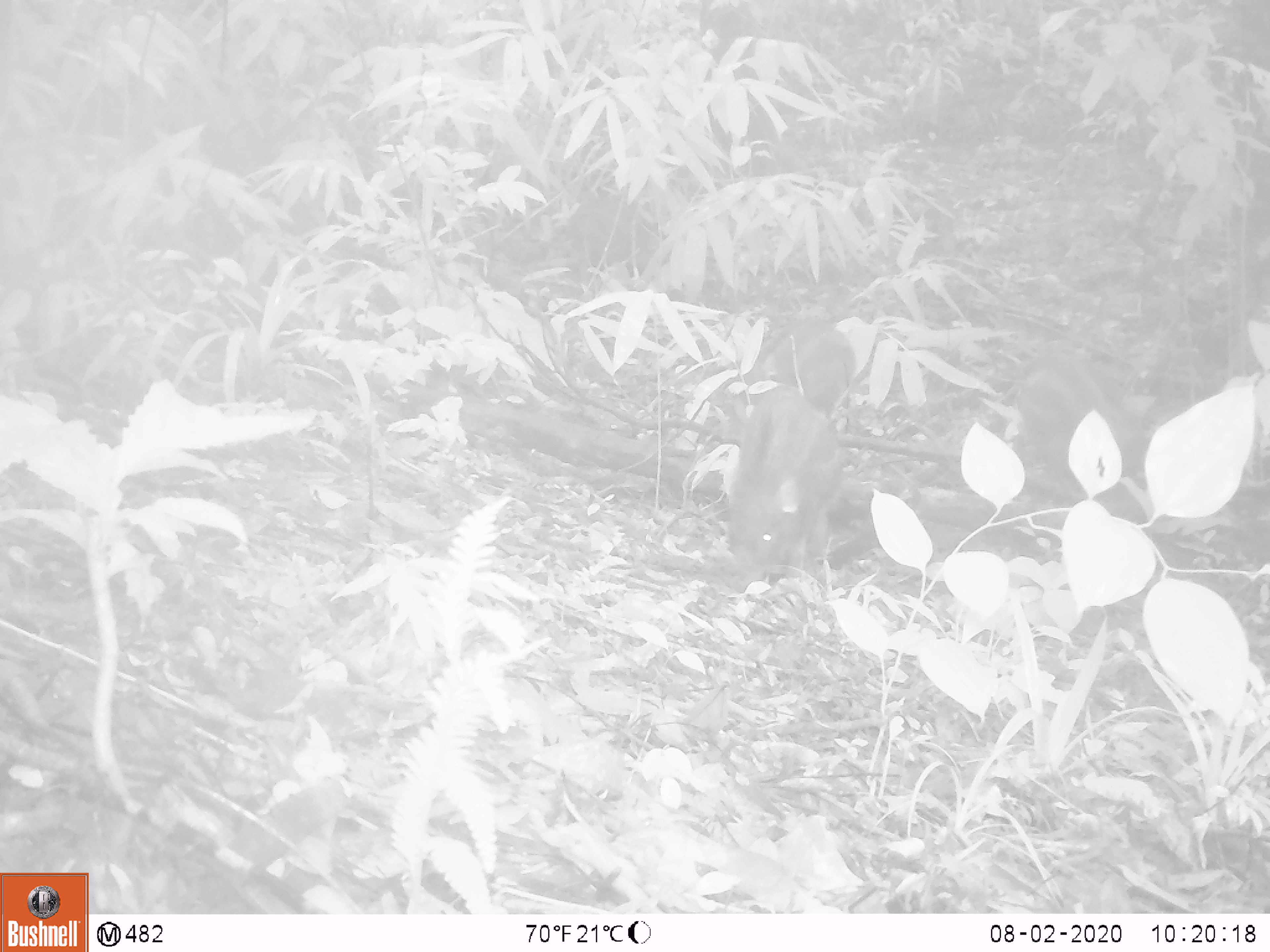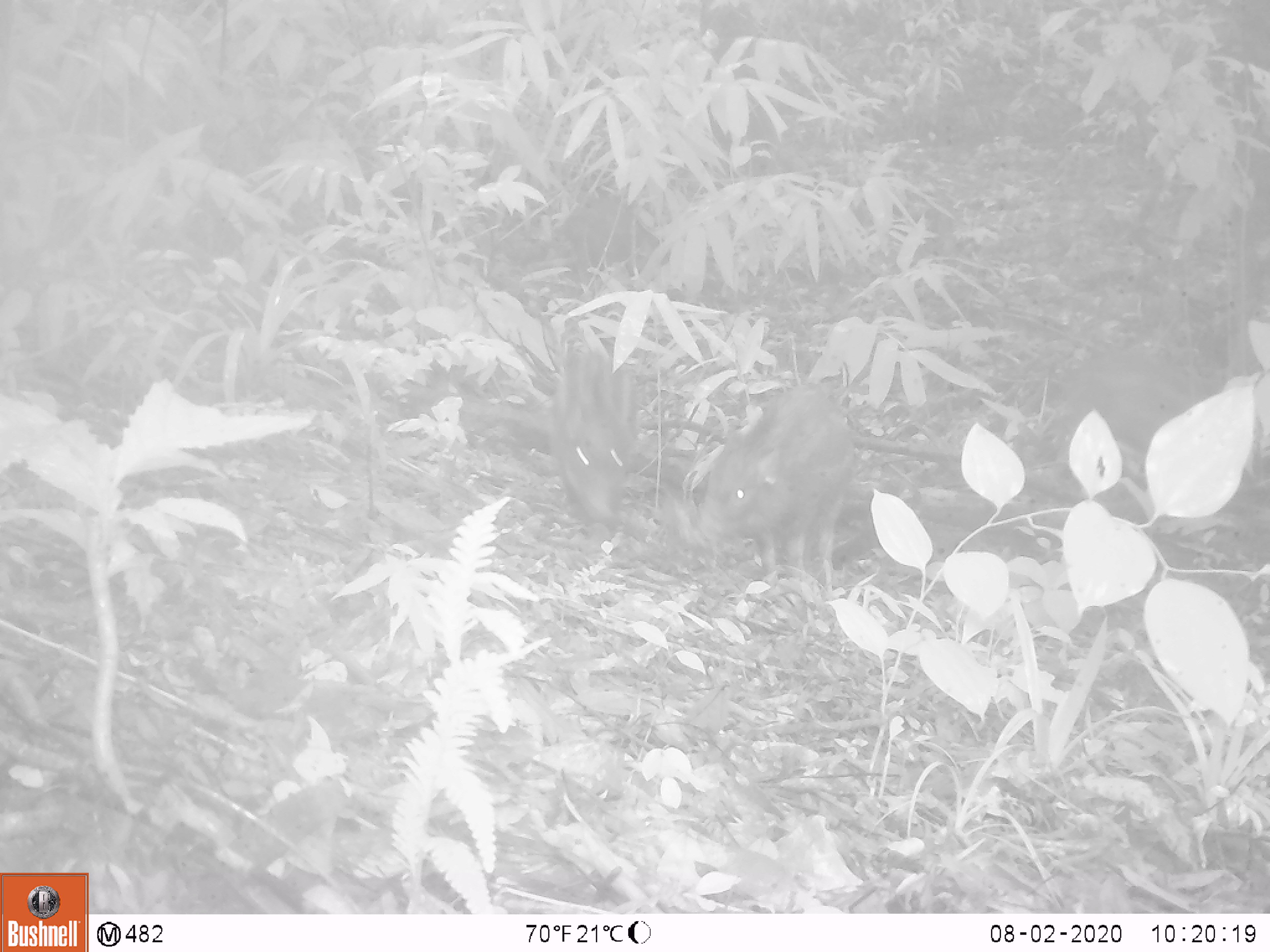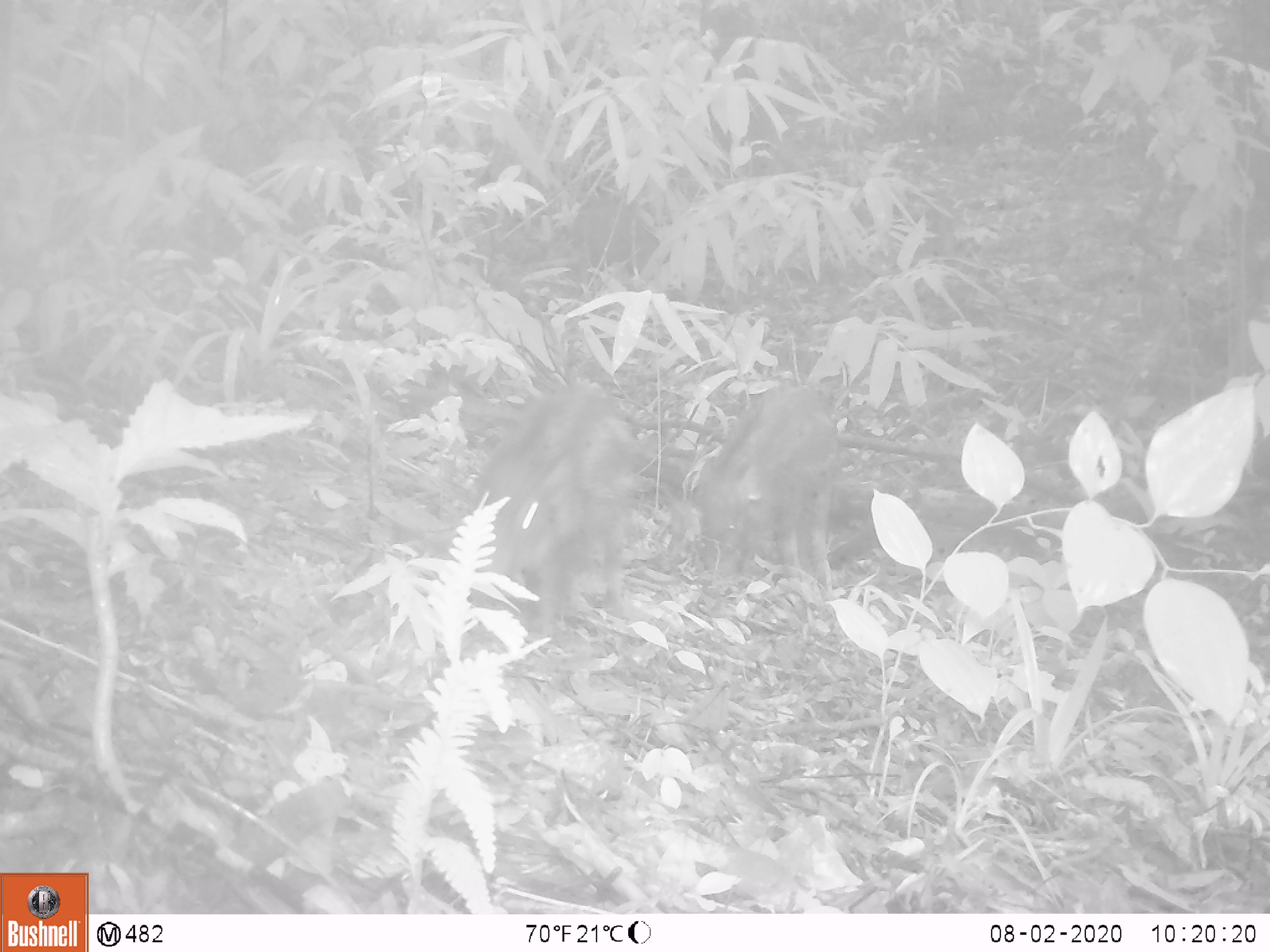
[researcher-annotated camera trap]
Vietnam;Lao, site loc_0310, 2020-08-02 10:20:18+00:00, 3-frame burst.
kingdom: Animalia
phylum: Chordata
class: Mammalia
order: Artiodactyla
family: Suidae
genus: Sus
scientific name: Sus scrofa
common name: eurasian wild pig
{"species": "eurasian wild pig (Sus scrofa)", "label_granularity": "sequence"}